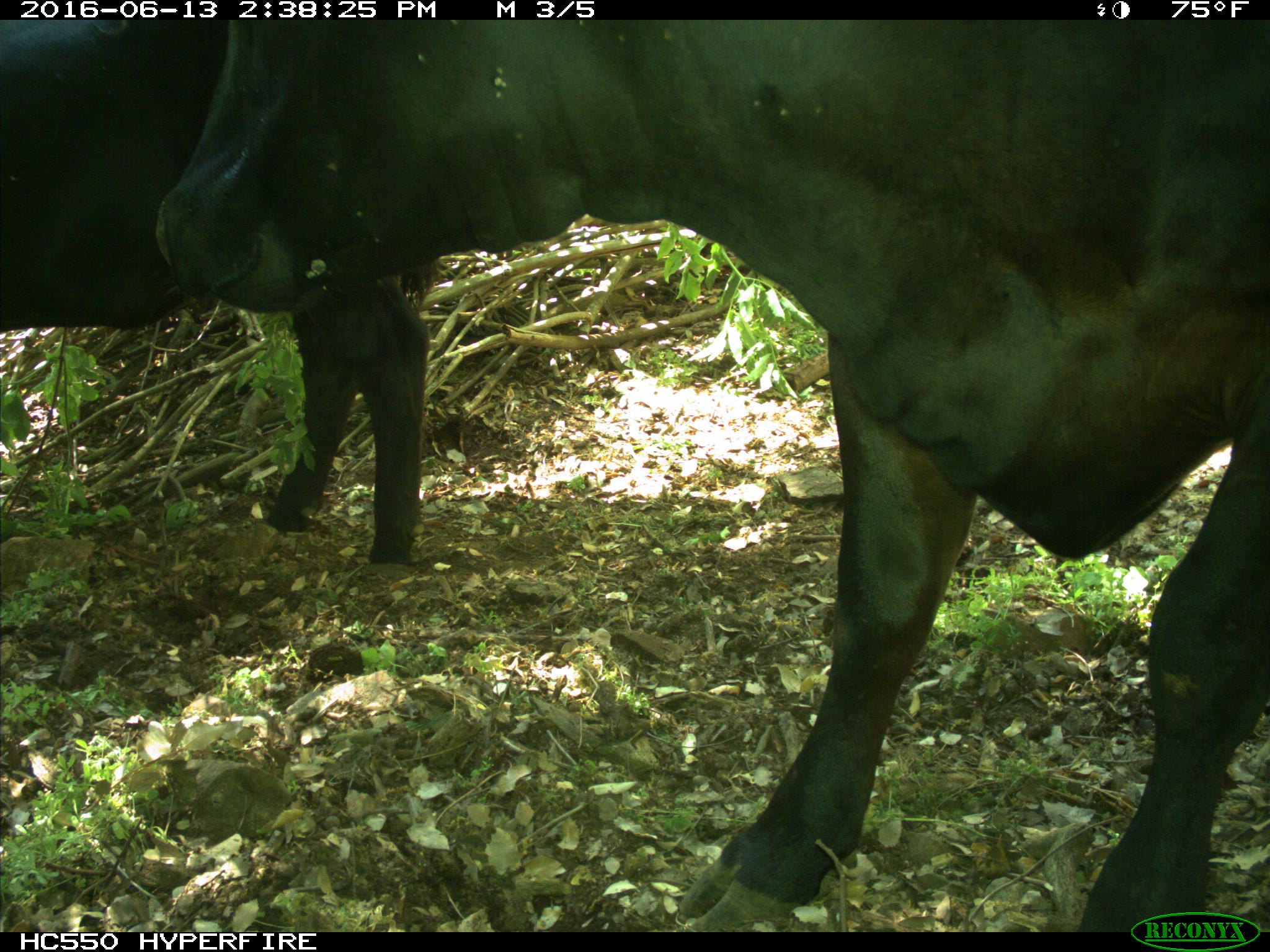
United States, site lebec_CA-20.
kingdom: Animalia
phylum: Chordata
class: Mammalia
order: Artiodactyla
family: Bovidae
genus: Bos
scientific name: Bos taurus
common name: domestic cow